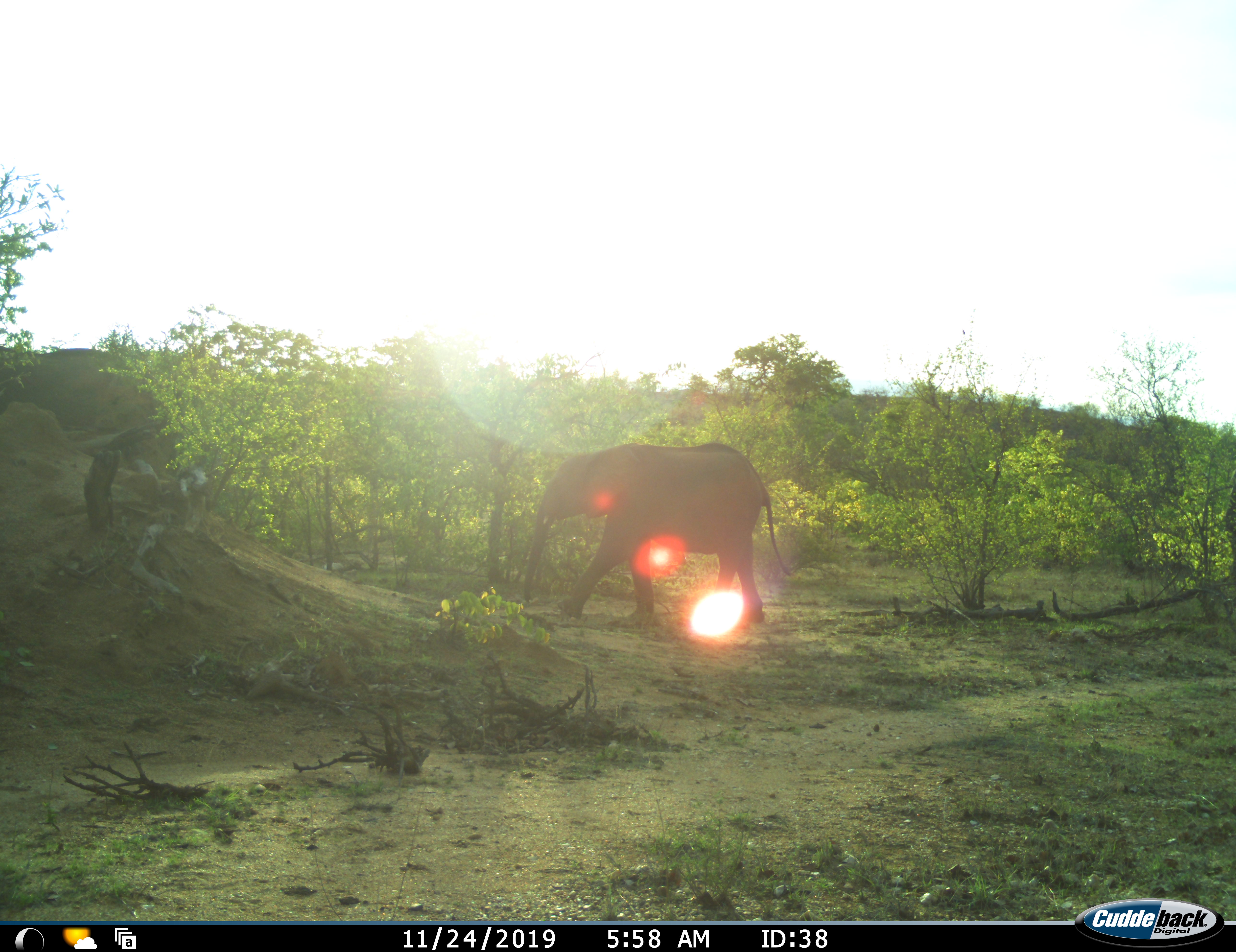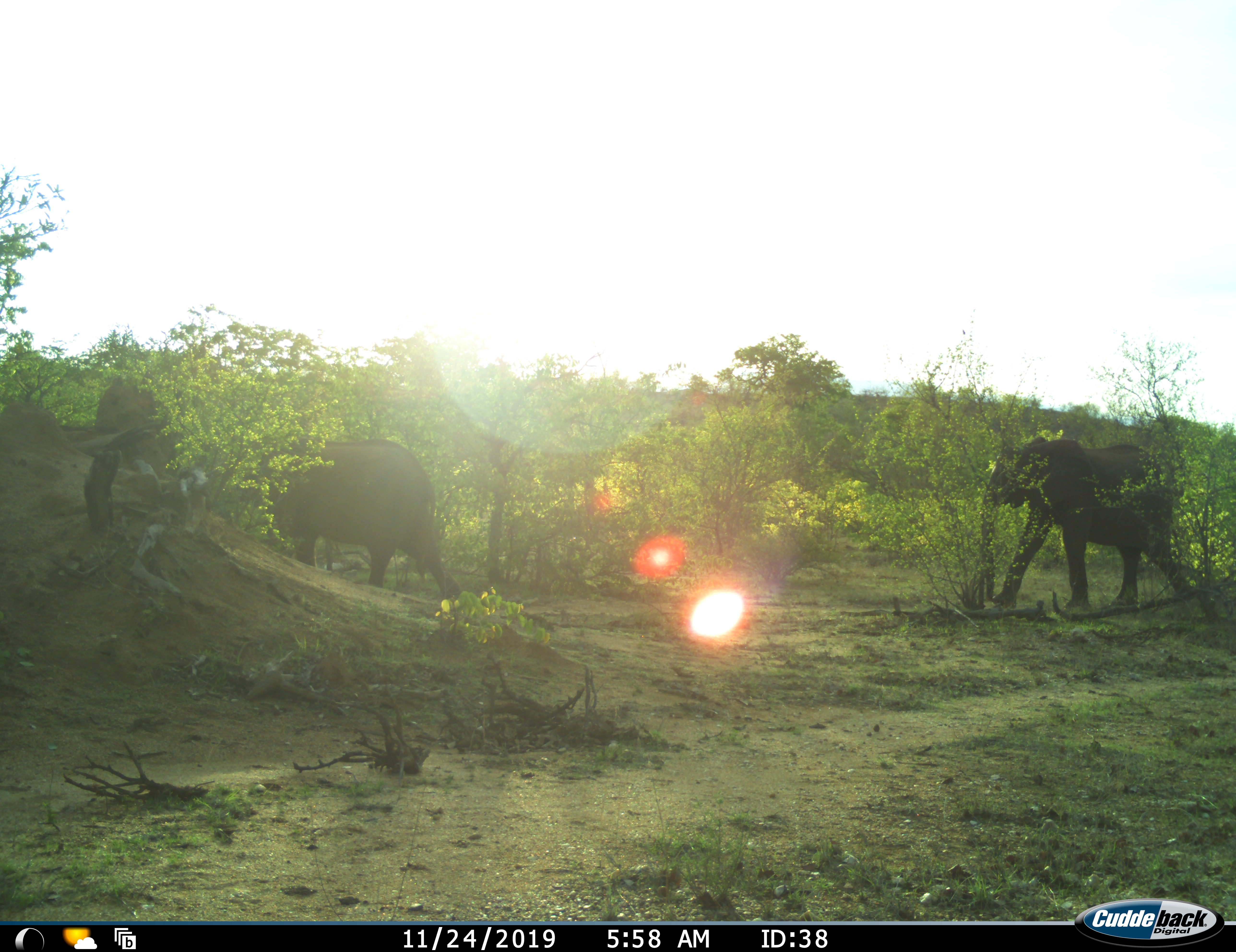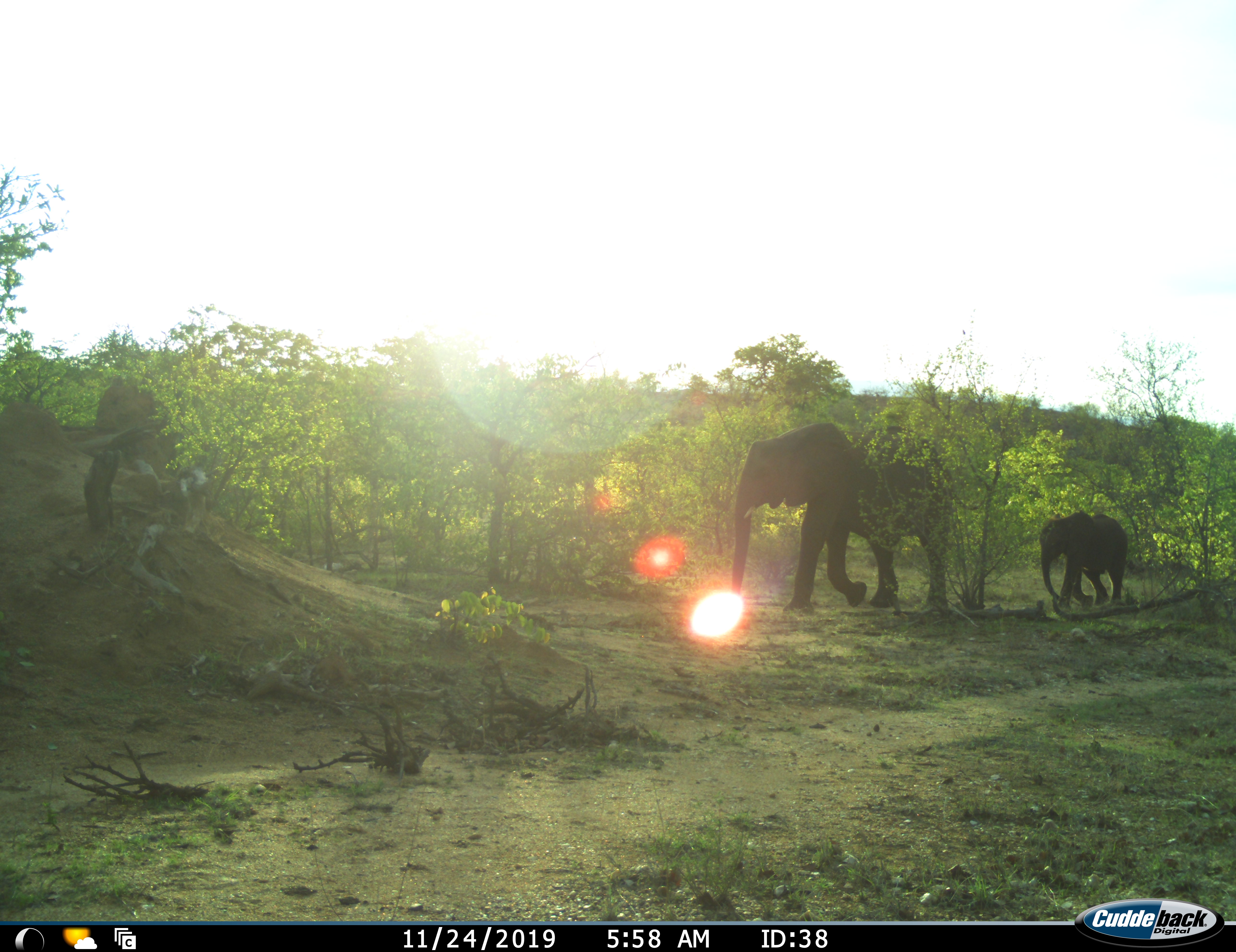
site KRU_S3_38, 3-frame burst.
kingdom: Animalia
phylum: Chordata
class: Mammalia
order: Proboscidea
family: Elephantidae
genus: Loxodonta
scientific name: Loxodonta africana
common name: african bush elephant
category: elephant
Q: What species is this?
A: Elephant (african bush elephant) (Loxodonta africana).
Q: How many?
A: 4.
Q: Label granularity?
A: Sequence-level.